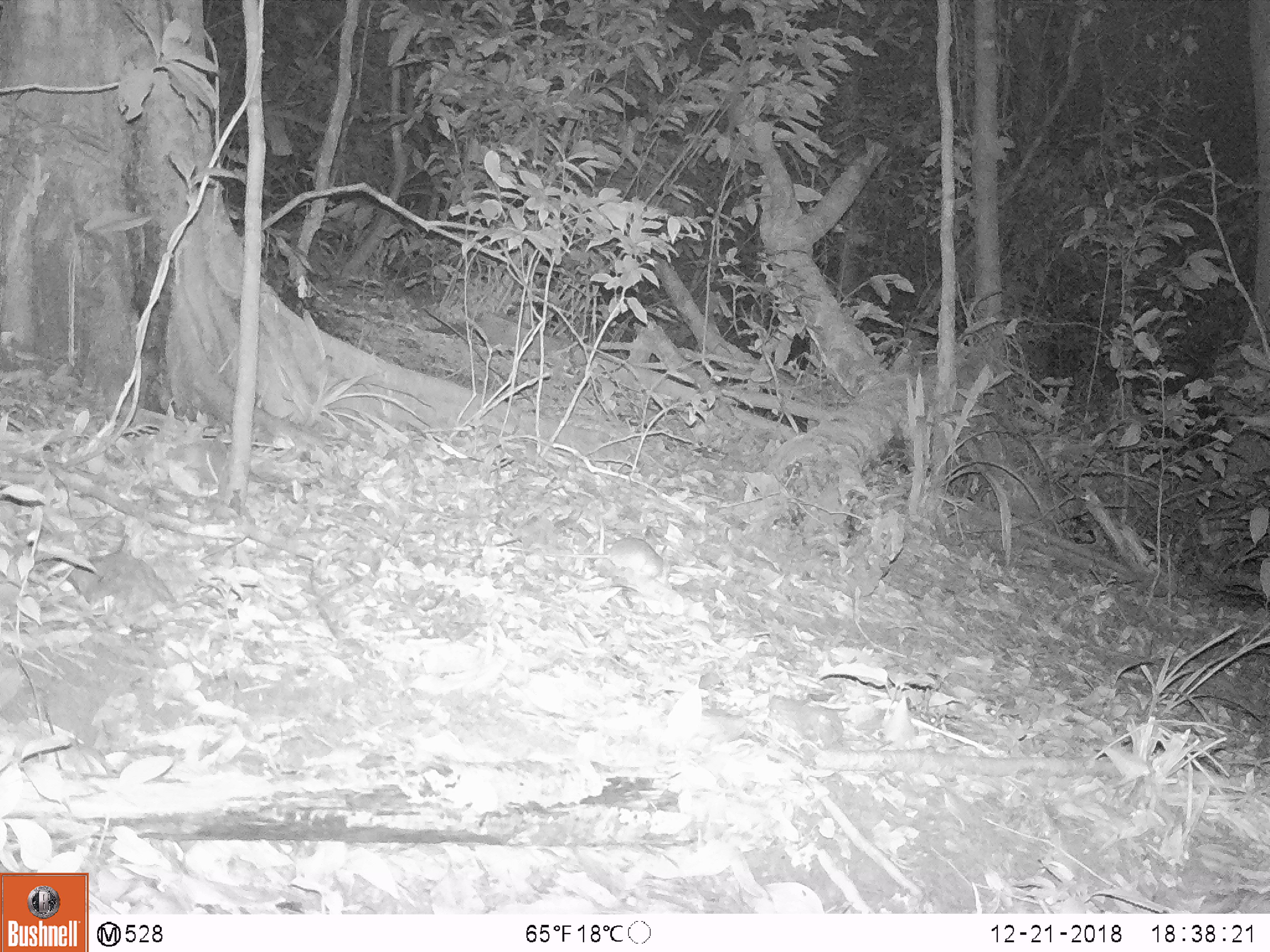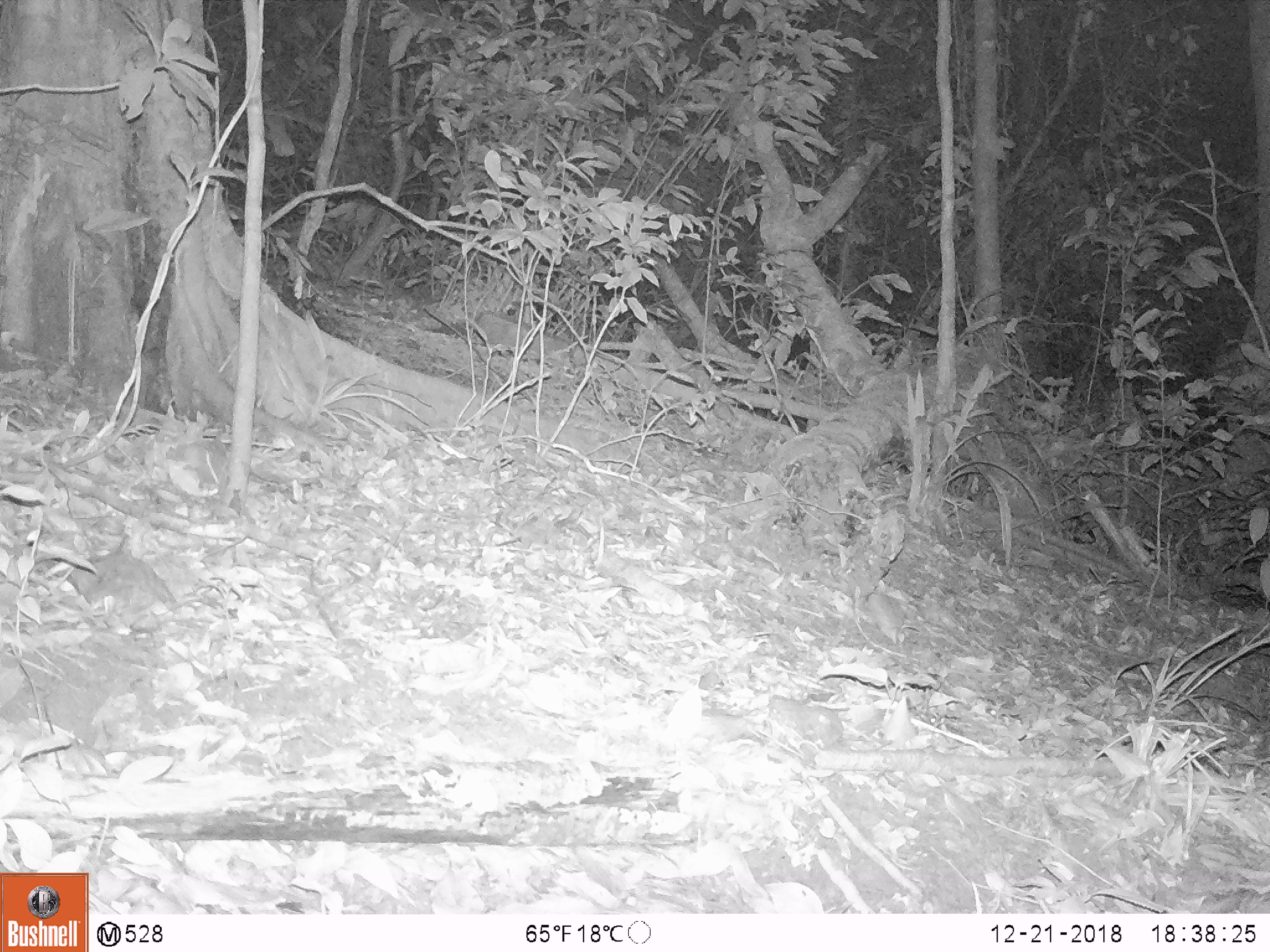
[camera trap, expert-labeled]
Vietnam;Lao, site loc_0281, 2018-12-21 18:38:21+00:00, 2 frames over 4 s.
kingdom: Animalia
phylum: Chordata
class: Mammalia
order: Rodentia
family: Muridae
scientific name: Muridae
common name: old-world mice and rats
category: unidentified murid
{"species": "unidentified murid (old-world mice and rats) (Muridae)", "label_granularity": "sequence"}